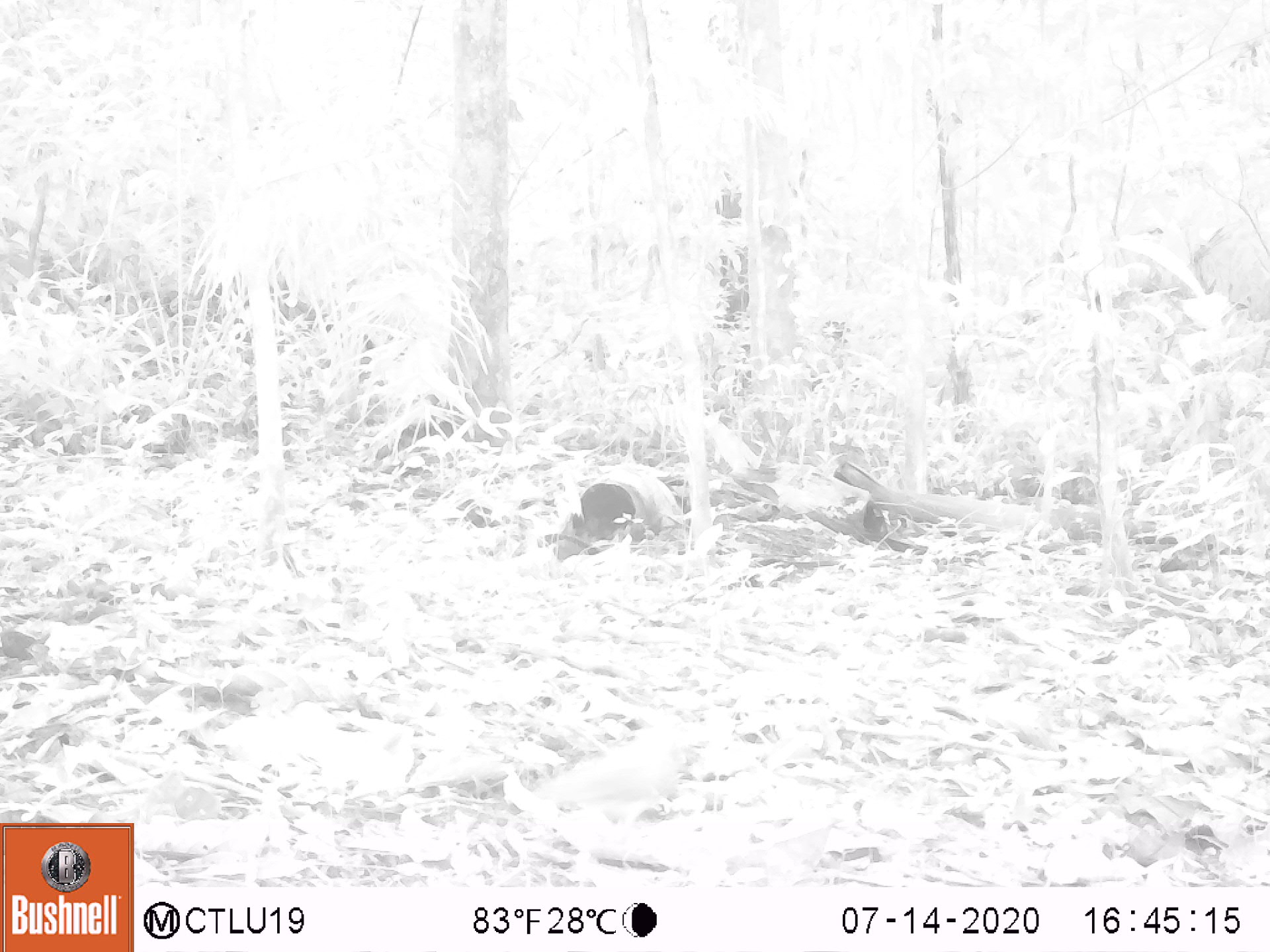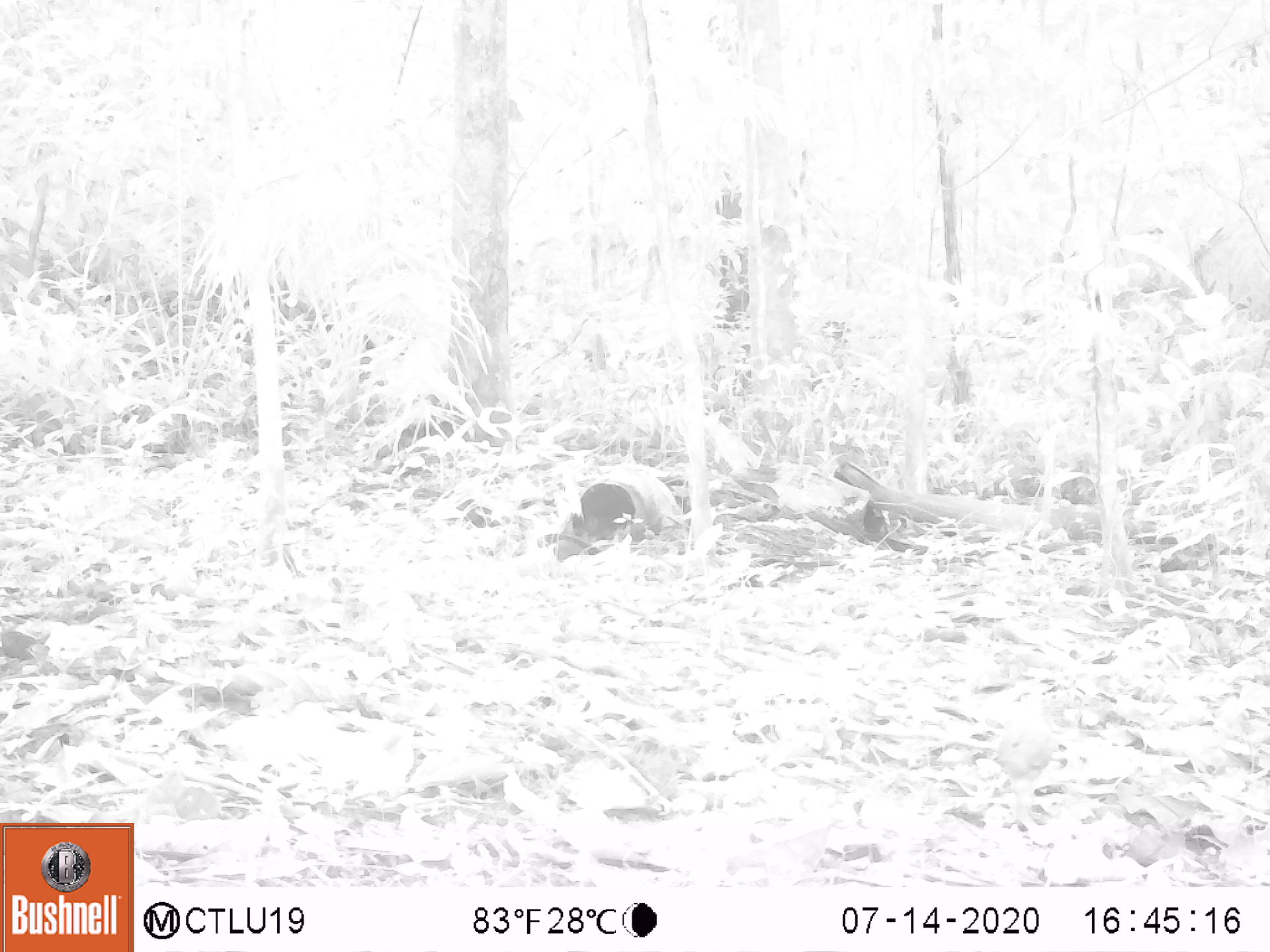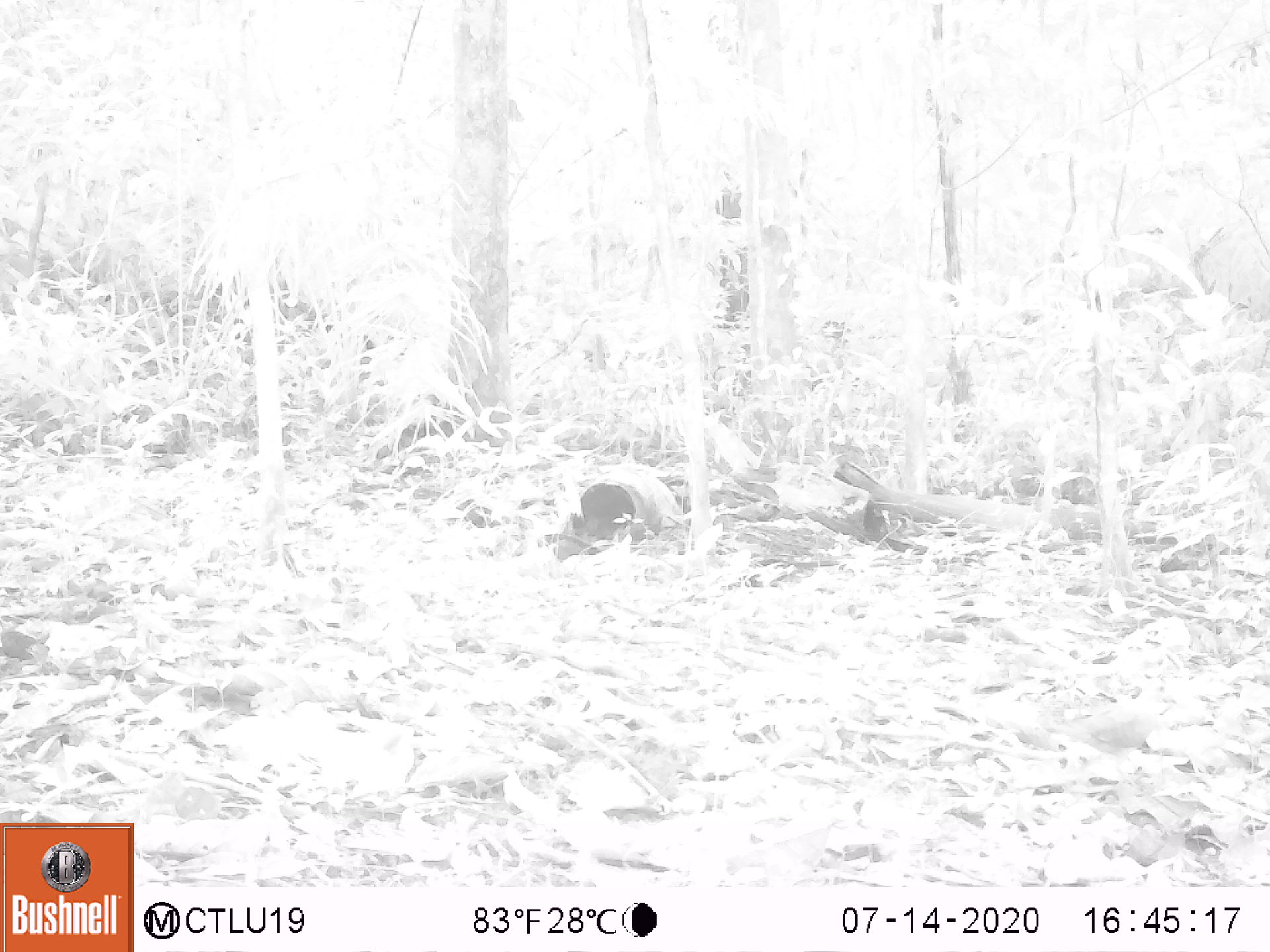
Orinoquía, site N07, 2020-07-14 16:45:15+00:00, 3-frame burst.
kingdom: Animalia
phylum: Chordata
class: Aves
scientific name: Aves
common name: bird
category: unknown bird